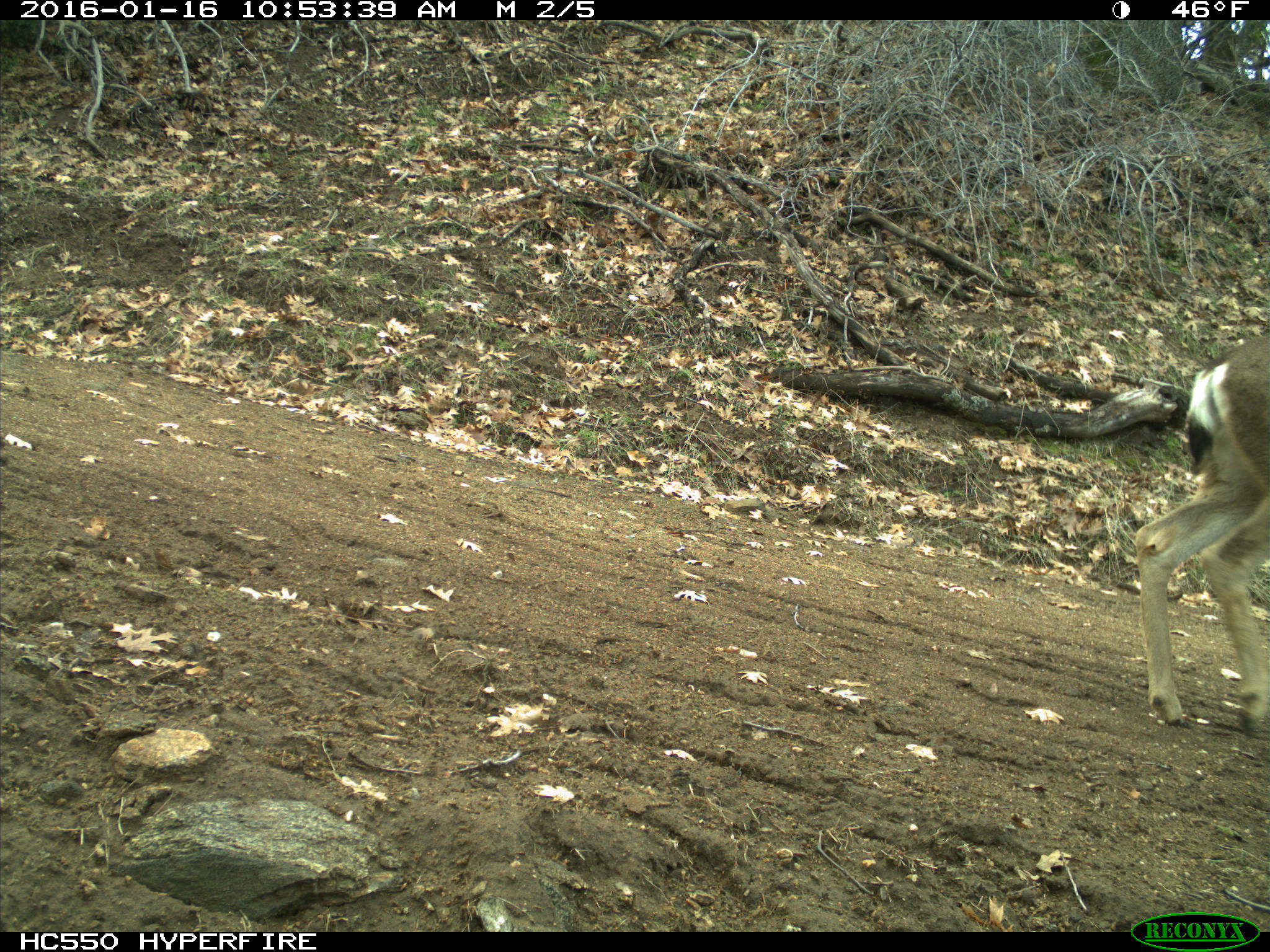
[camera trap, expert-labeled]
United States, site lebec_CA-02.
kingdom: Animalia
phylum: Chordata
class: Mammalia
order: Artiodactyla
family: Cervidae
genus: Odocoileus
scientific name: Odocoileus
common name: deer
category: unidentified deer